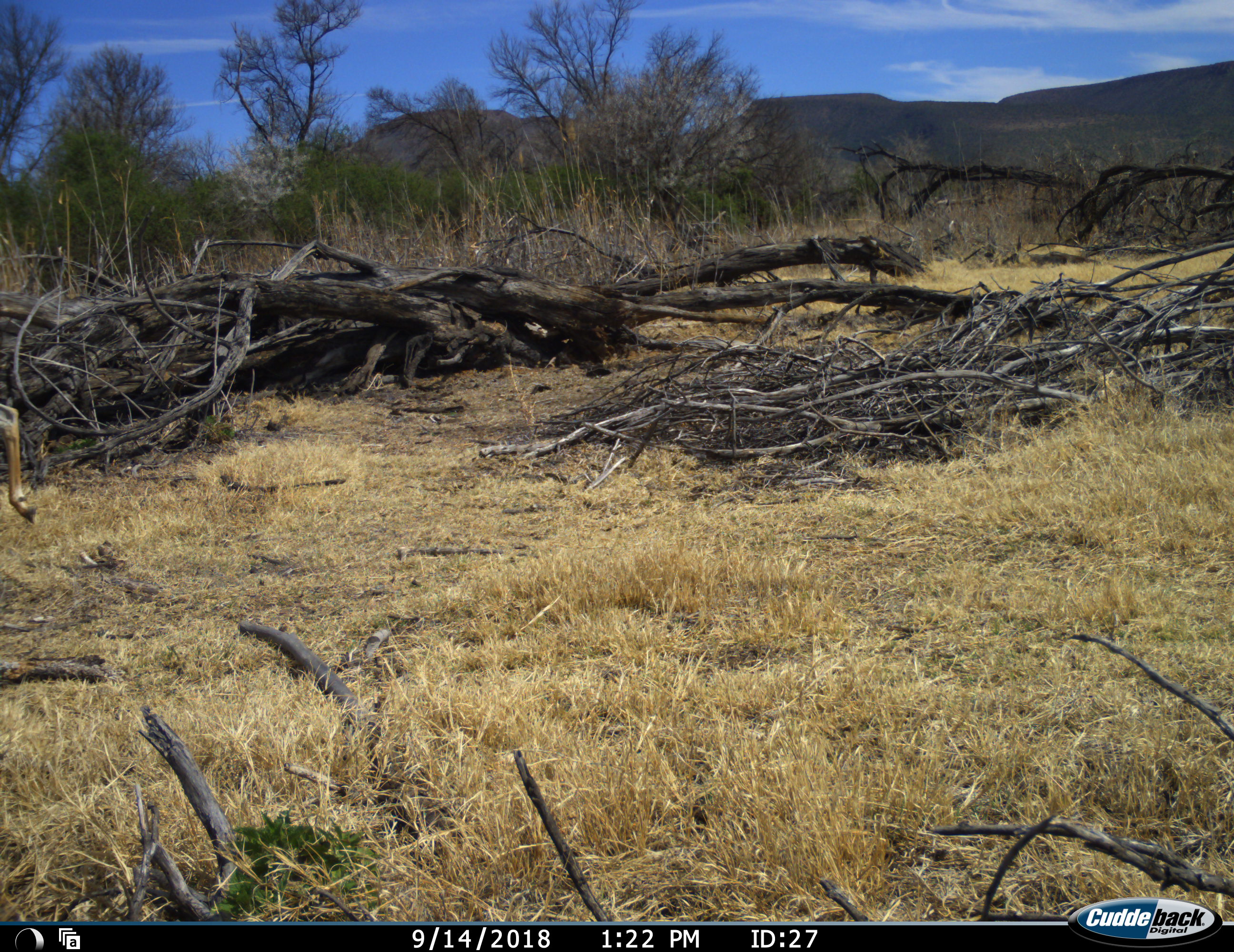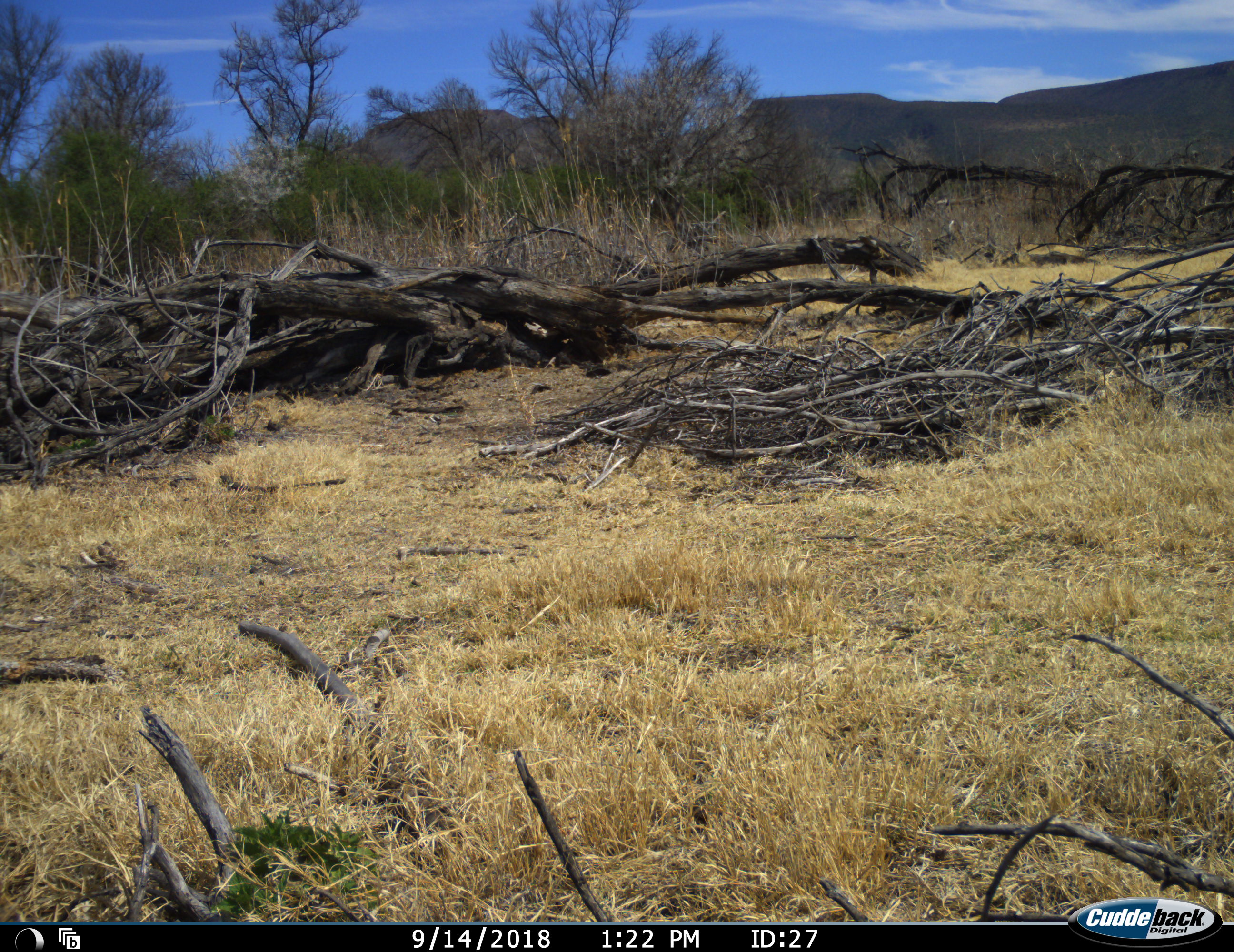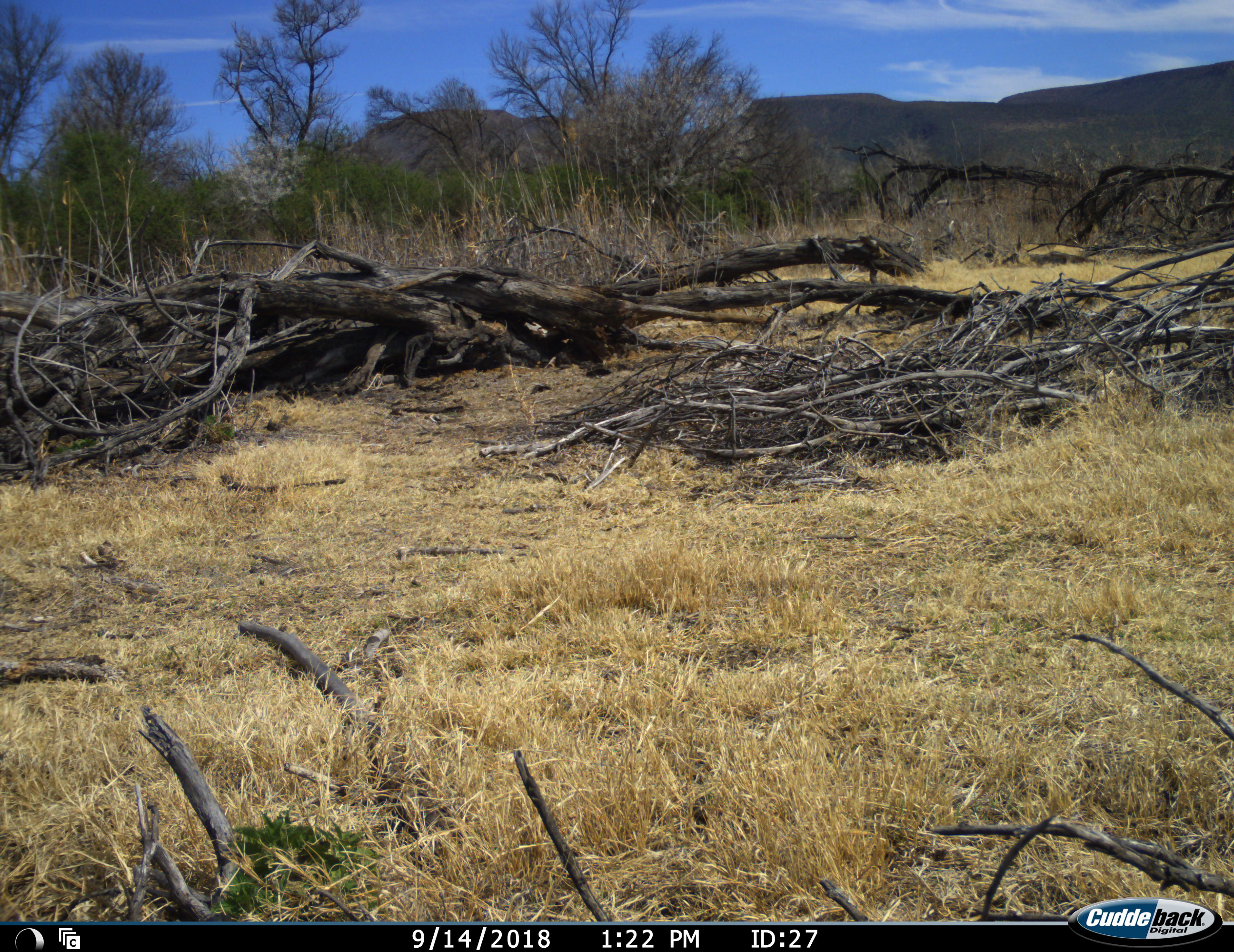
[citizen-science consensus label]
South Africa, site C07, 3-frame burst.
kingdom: Animalia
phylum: Chordata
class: Mammalia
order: Artiodactyla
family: Bovidae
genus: Antidorcas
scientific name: Antidorcas marsupialis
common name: springbok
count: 1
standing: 0%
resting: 0%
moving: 100%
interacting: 0%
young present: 0%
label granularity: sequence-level